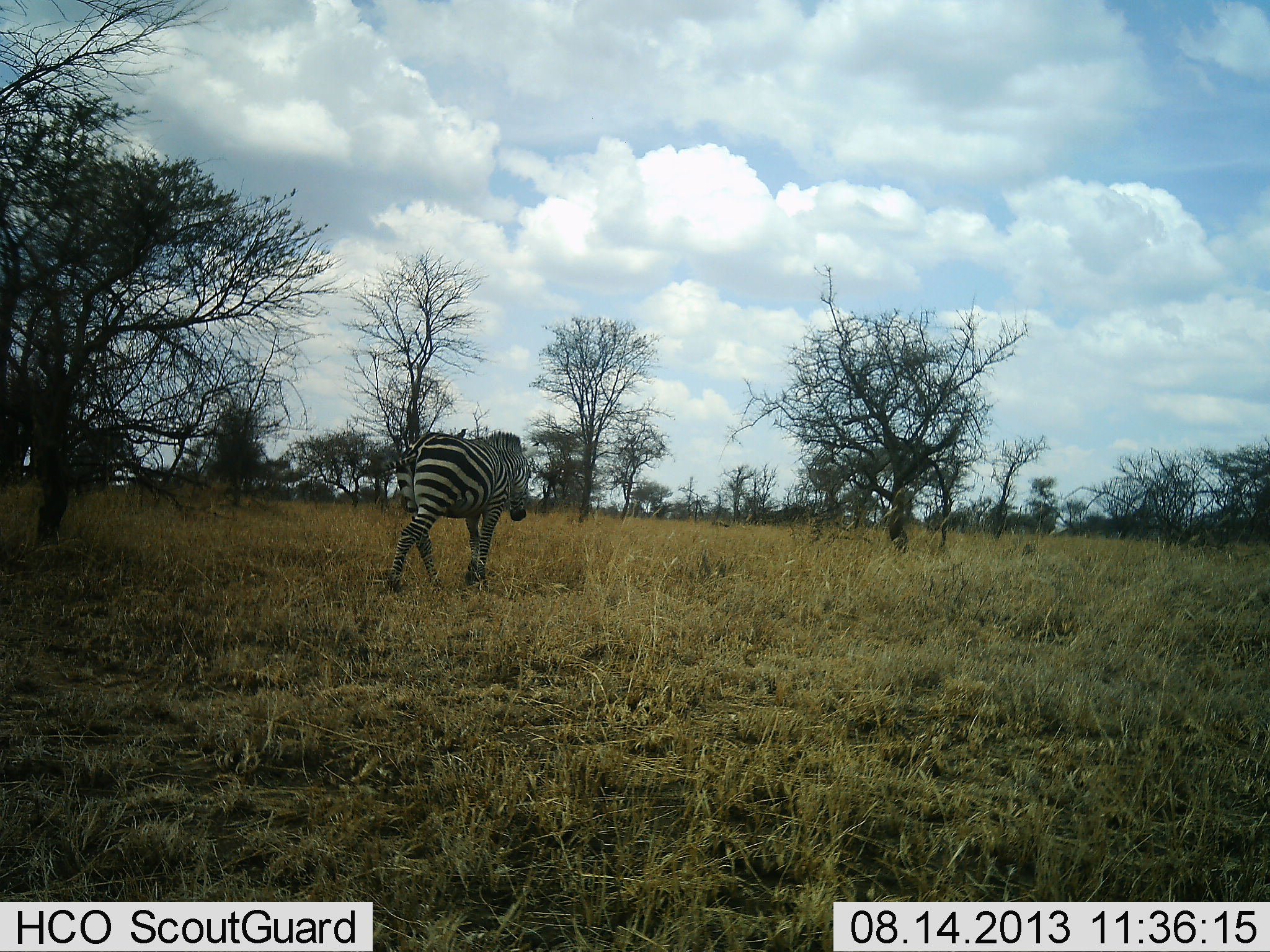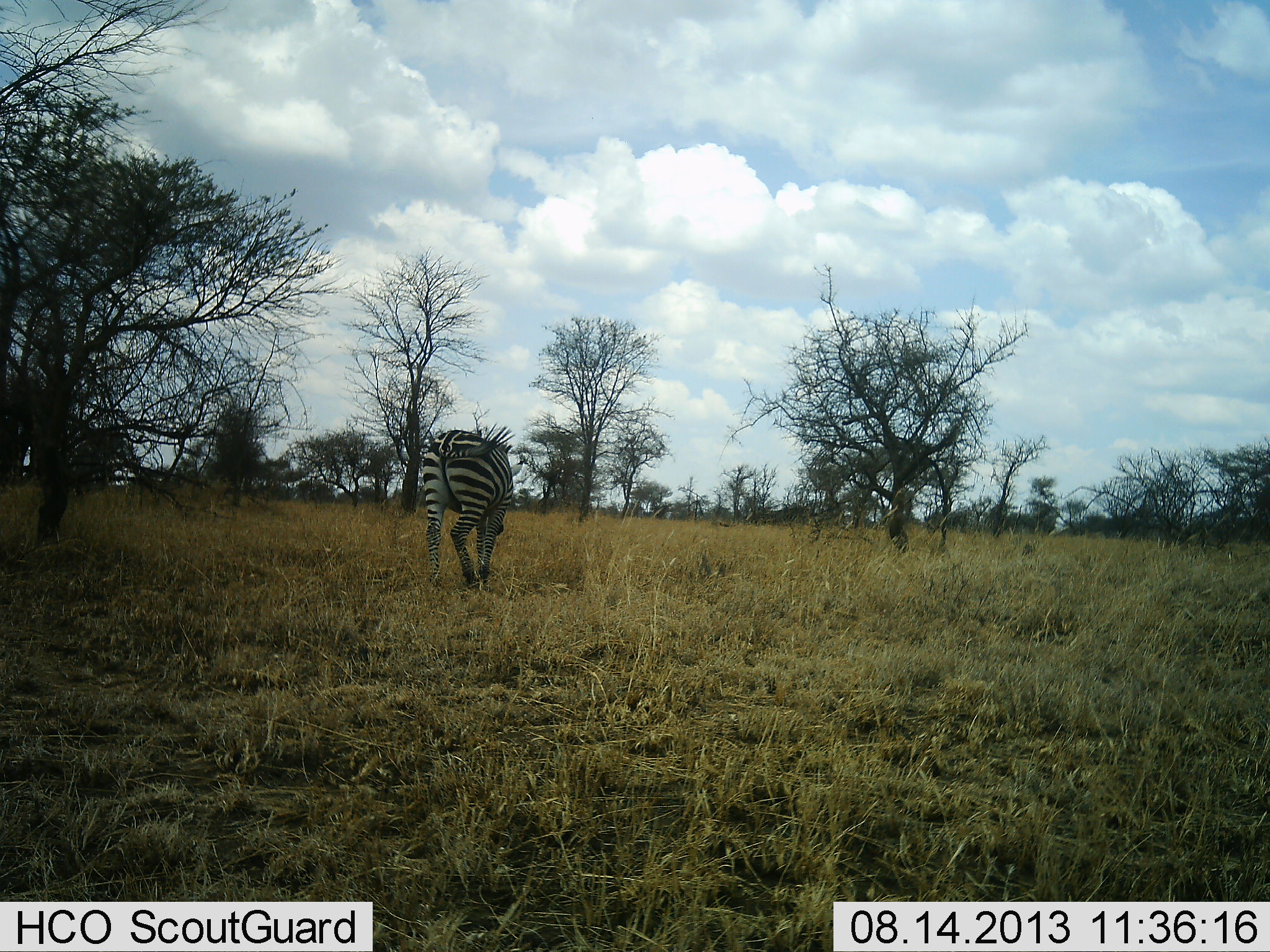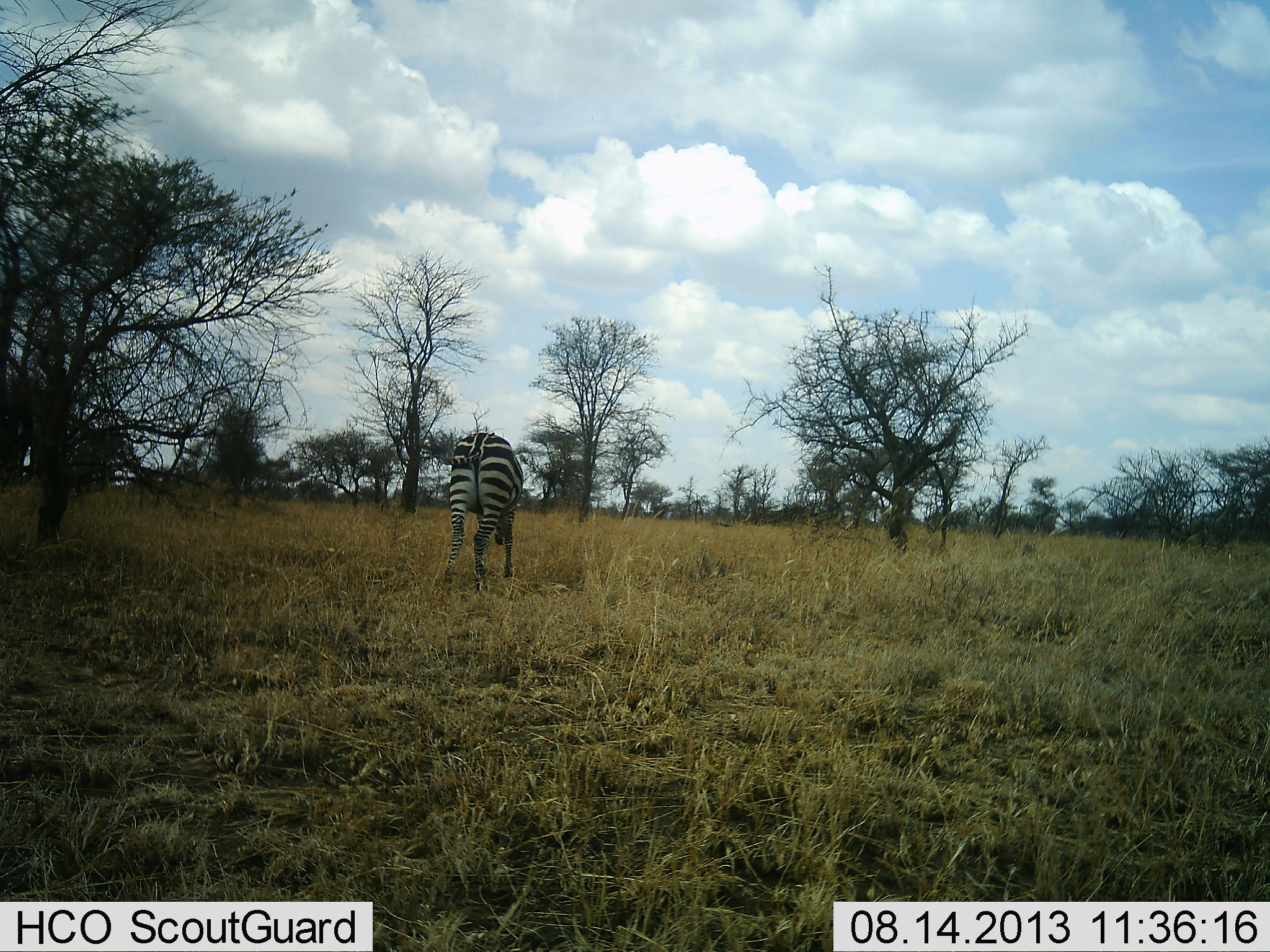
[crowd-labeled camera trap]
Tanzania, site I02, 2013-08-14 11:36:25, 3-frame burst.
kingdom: Animalia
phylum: Chordata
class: Mammalia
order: Perissodactyla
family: Equidae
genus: Equus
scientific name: Equus quagga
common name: plains zebra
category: zebra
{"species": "zebra (plains zebra) (Equus quagga)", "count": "1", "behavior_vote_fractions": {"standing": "11%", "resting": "0%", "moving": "78%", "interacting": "0%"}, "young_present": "0%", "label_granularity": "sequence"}